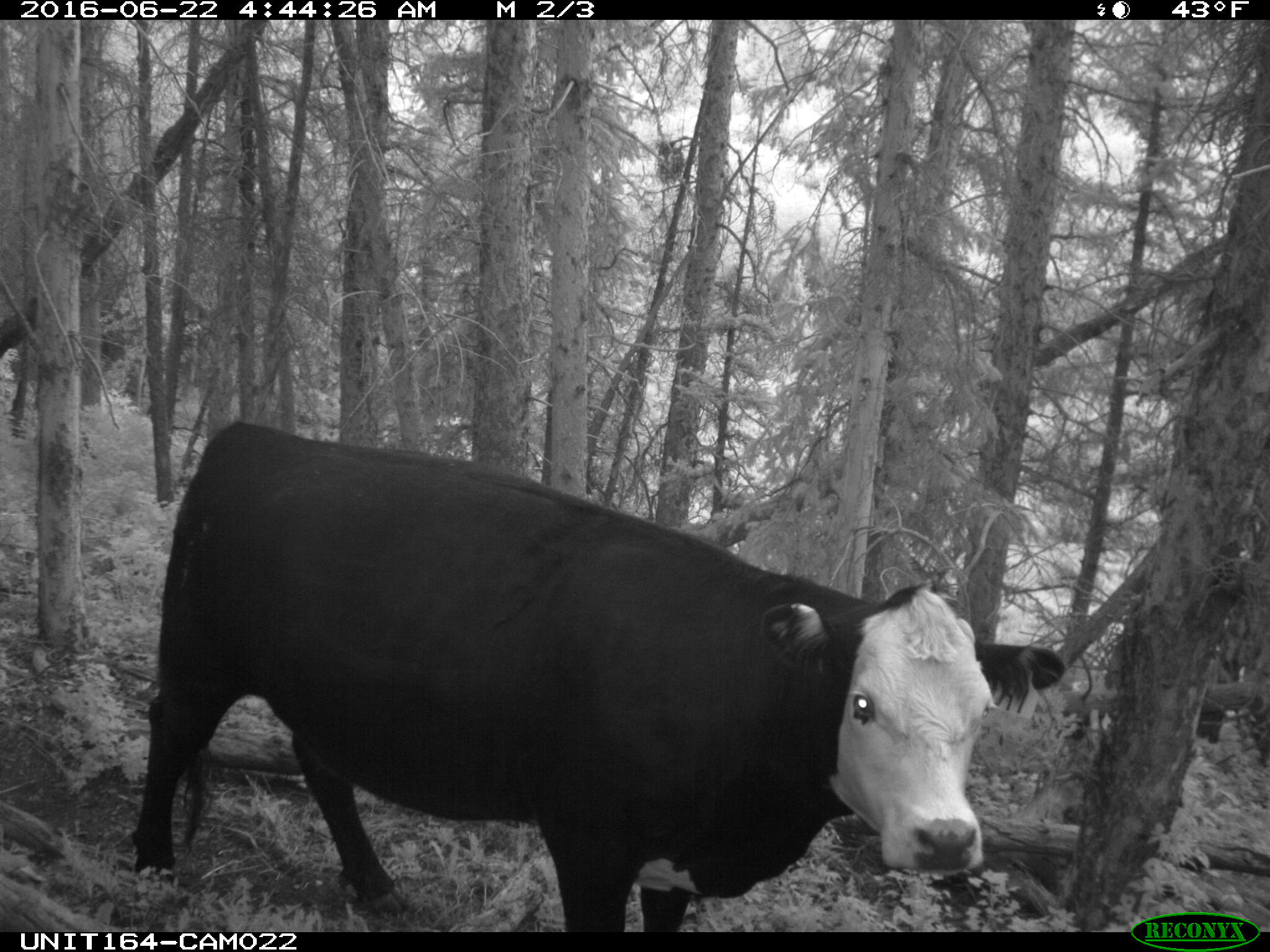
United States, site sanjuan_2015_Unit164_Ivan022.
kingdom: Animalia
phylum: Chordata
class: Mammalia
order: Artiodactyla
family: Bovidae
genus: Bos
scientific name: Bos taurus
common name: domestic cow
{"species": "Bos taurus (domestic cow)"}